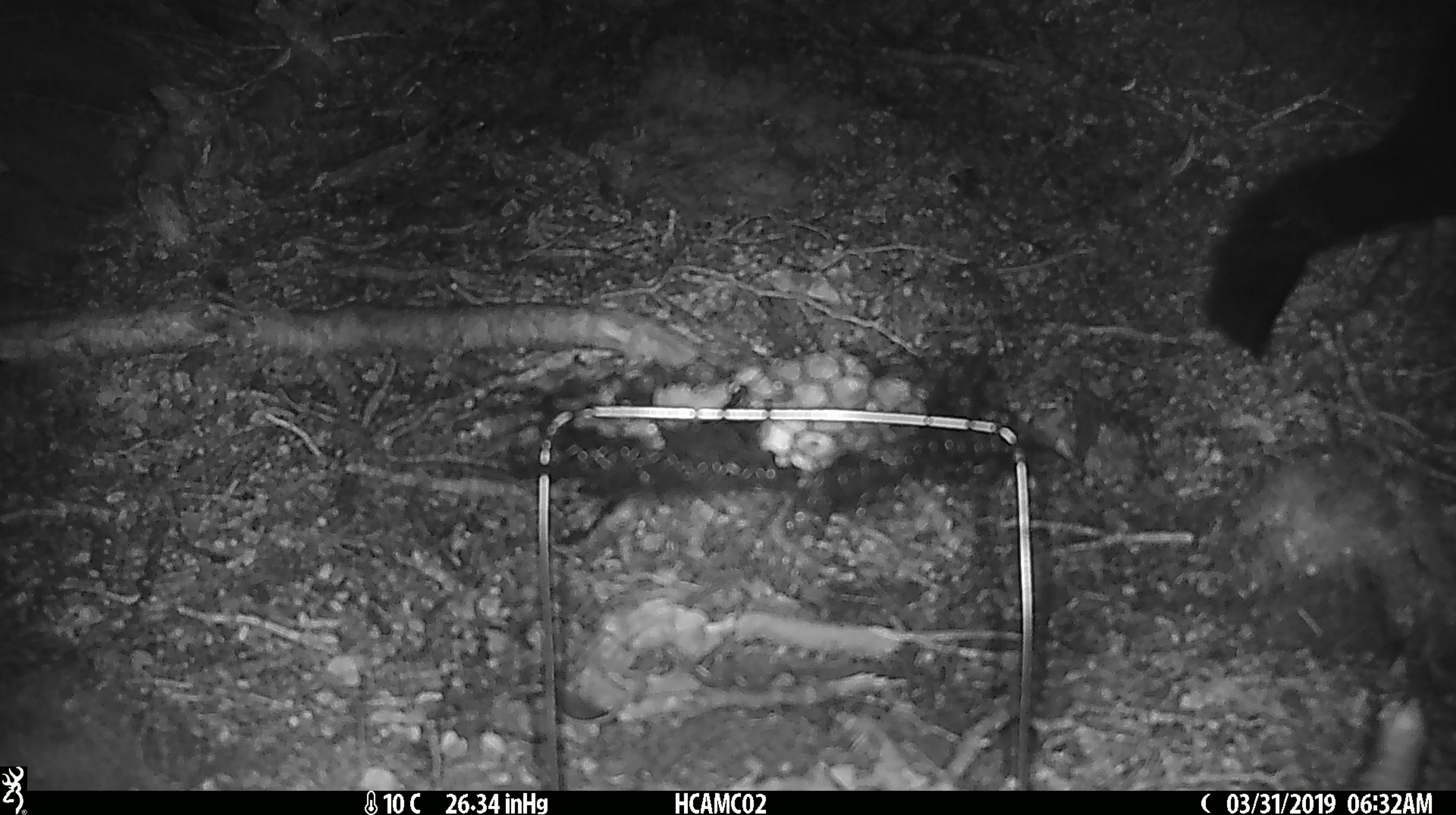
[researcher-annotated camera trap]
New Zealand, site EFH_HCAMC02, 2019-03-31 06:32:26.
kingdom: Animalia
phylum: Chordata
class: Mammalia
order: Diprotodontia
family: Phalangeridae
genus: Trichosurus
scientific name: Trichosurus vulpecula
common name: common brushtail possum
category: possum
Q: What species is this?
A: Possum (common brushtail possum) (Trichosurus vulpecula).